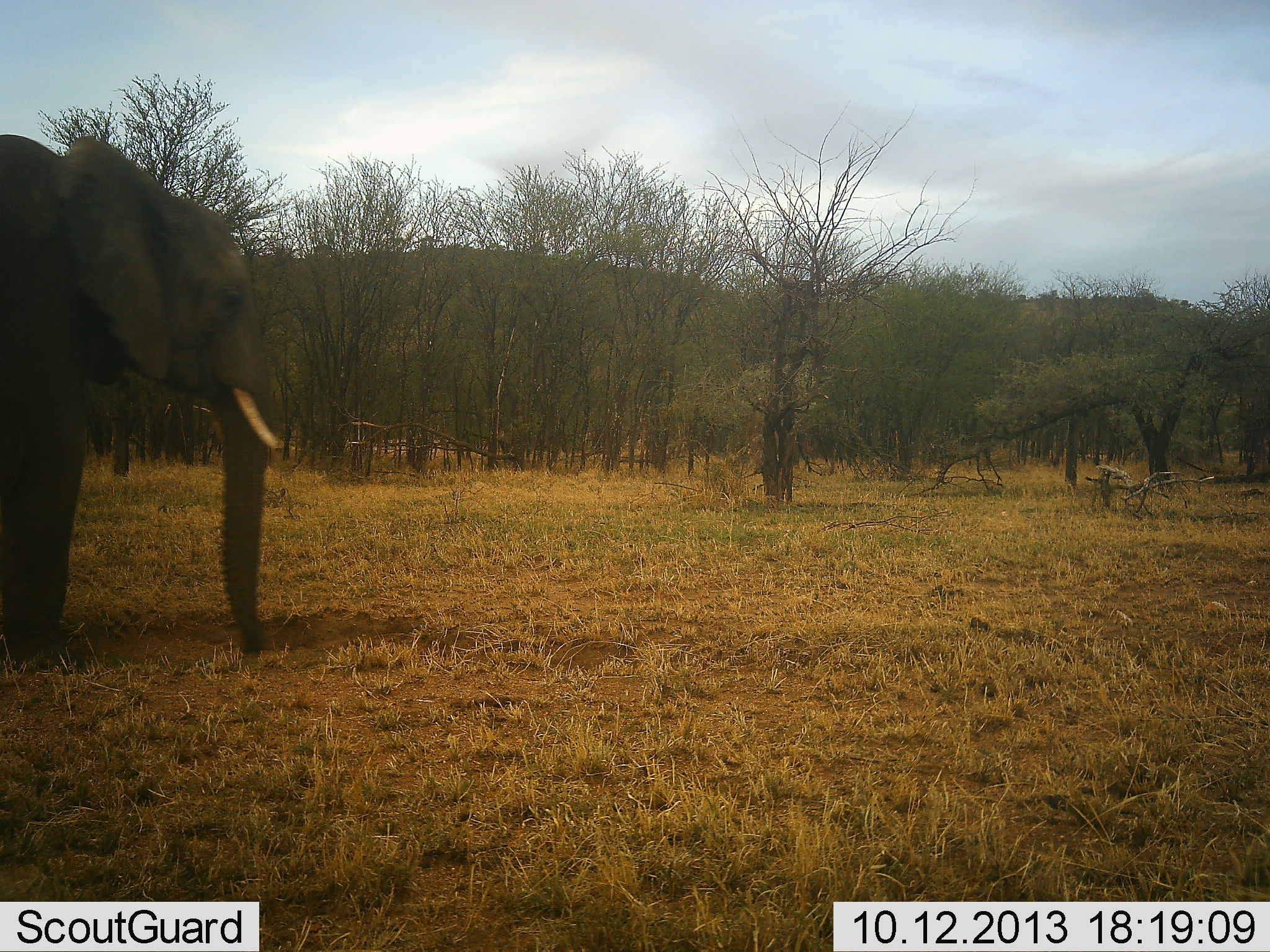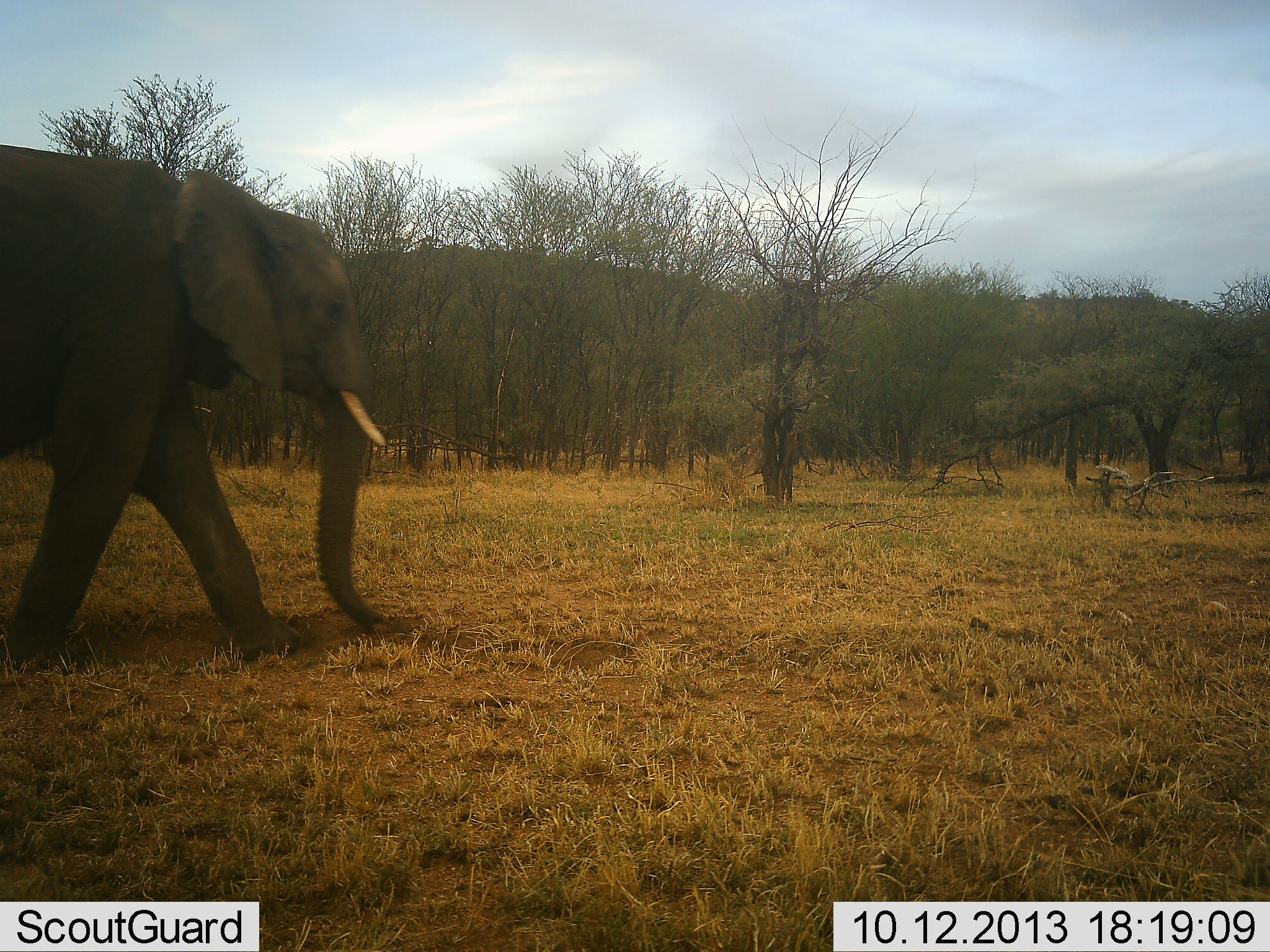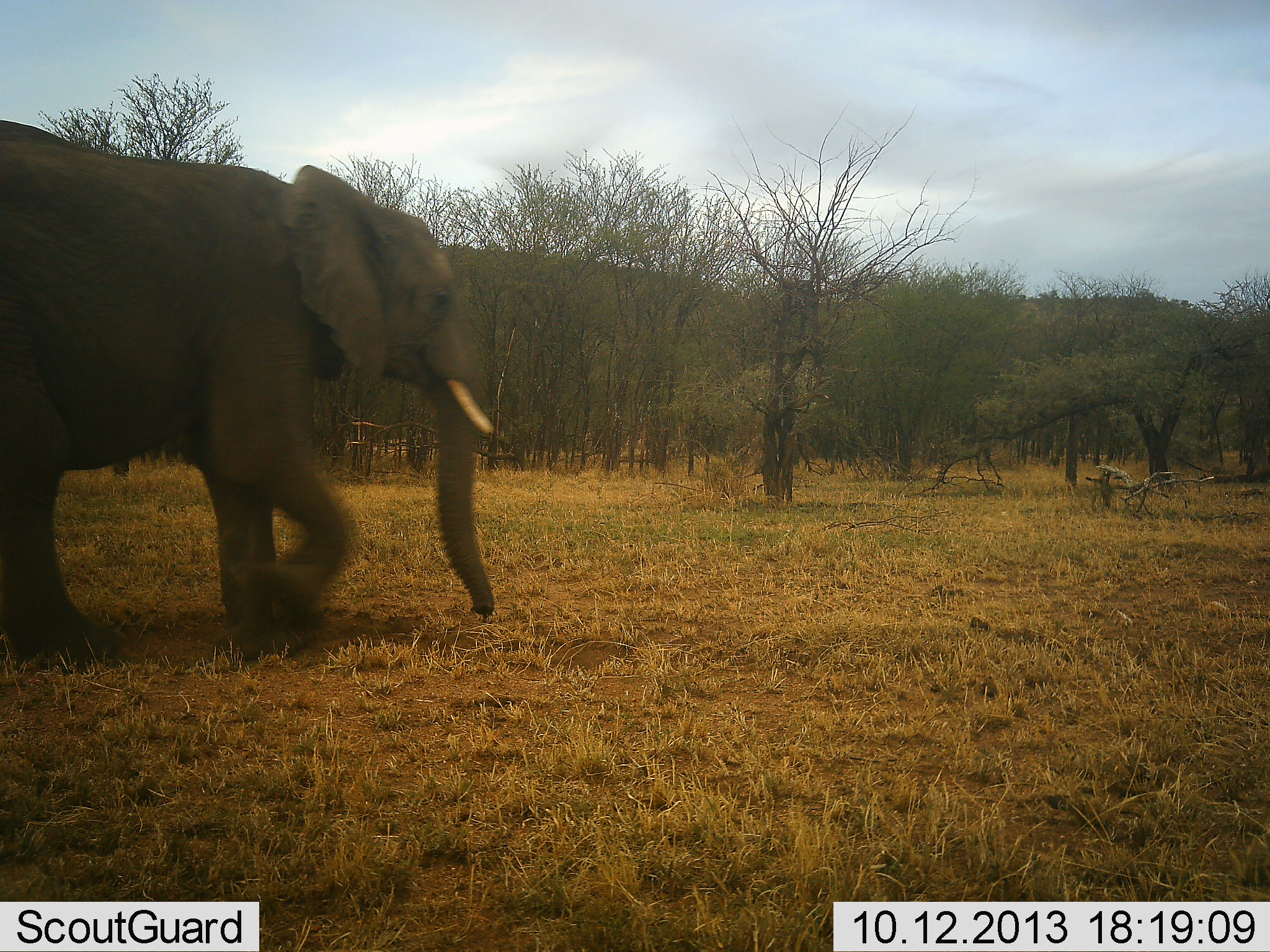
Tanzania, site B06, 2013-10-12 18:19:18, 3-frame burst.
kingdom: Animalia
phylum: Chordata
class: Mammalia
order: Proboscidea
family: Elephantidae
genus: Loxodonta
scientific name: Loxodonta africana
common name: african bush elephant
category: elephant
Elephant (african bush elephant) (Loxodonta africana), count 1. Behavior (volunteer vote fractions): standing 0%, resting 0%, moving 100%, interacting 0%. Young present (vote fraction): 0%. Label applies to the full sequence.